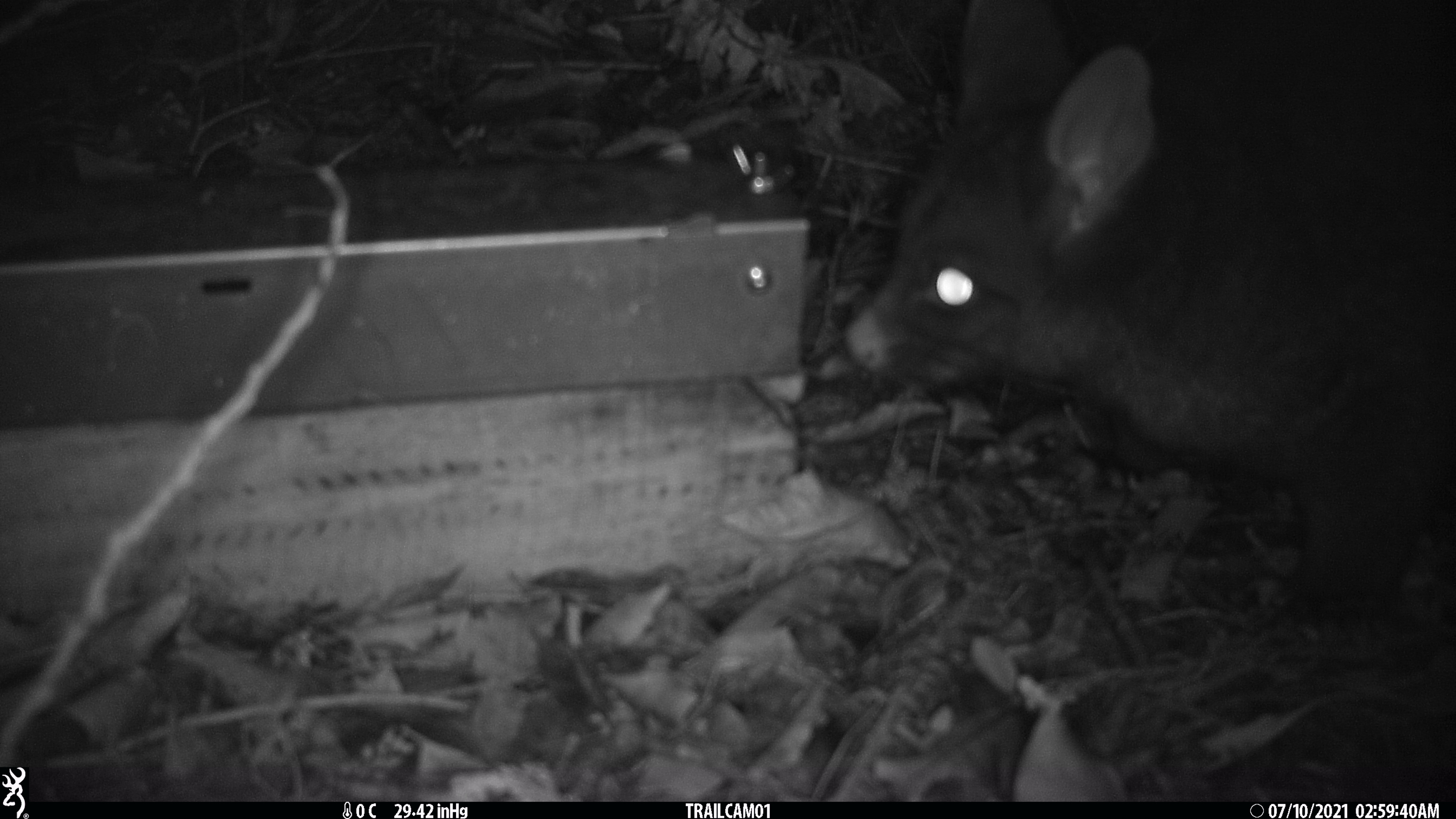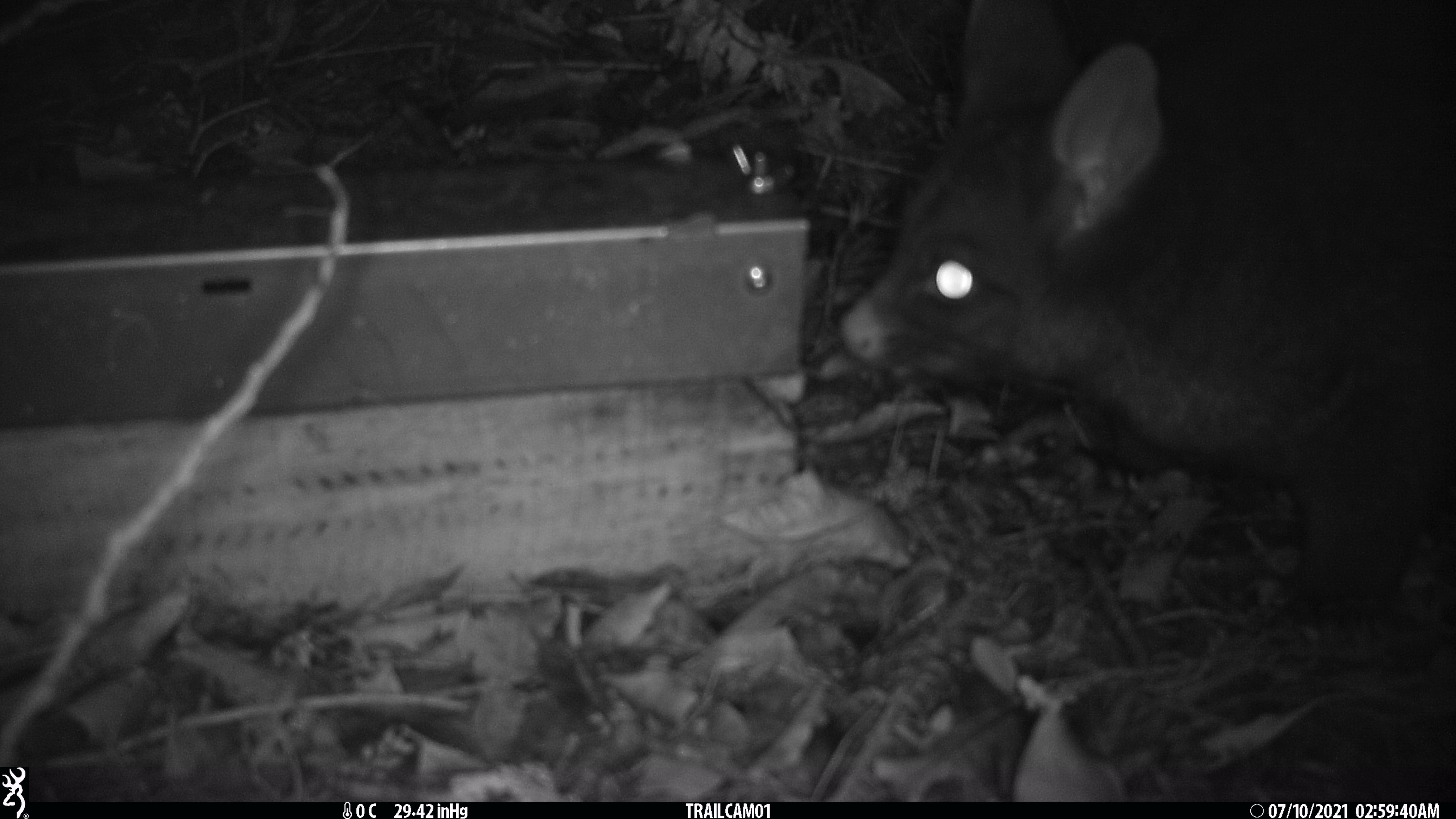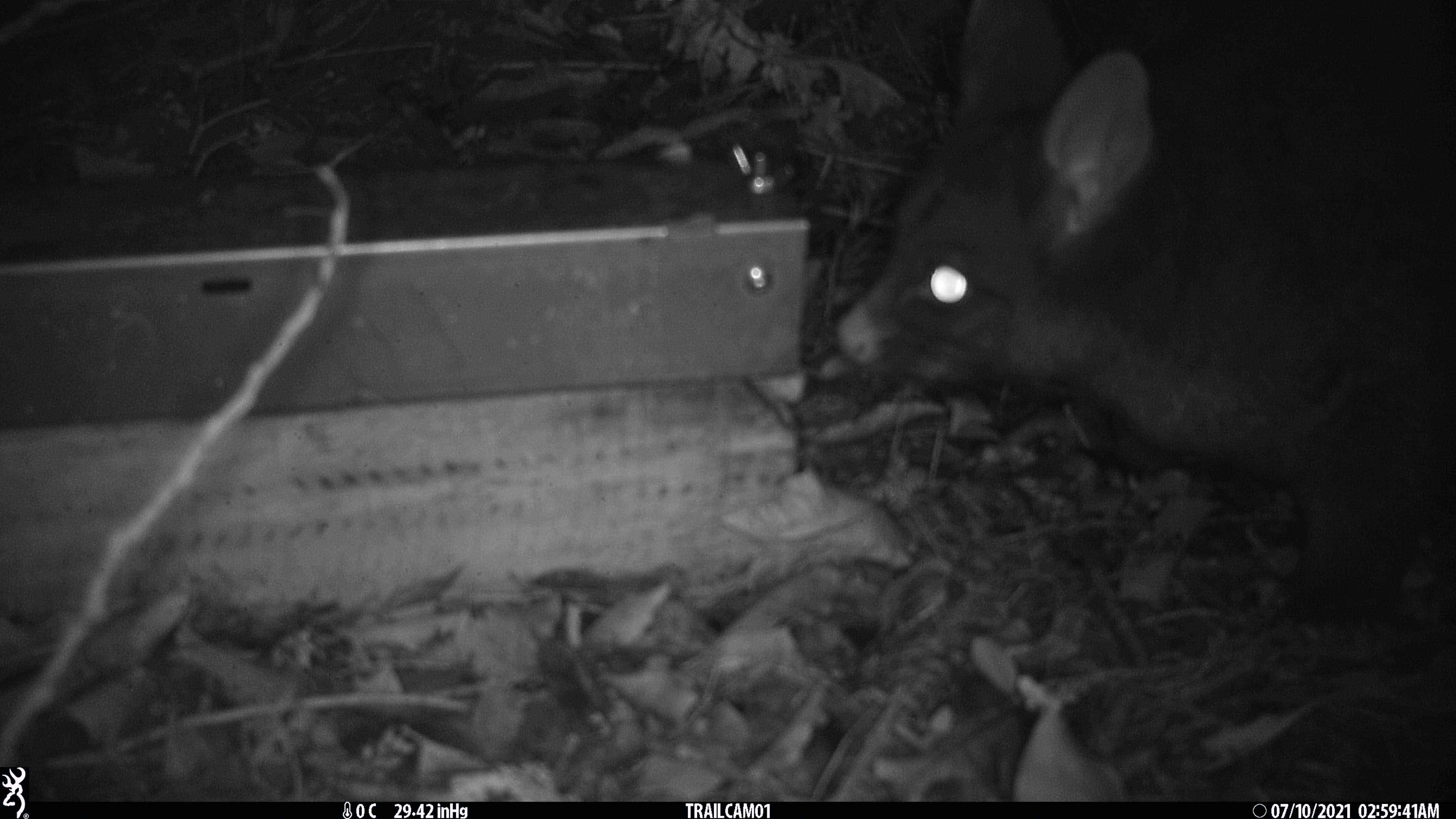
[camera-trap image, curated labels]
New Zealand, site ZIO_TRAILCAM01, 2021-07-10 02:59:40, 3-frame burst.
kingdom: Animalia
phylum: Chordata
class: Mammalia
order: Diprotodontia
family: Phalangeridae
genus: Trichosurus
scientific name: Trichosurus vulpecula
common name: common brushtail possum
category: possum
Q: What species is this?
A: Possum (common brushtail possum) (Trichosurus vulpecula).